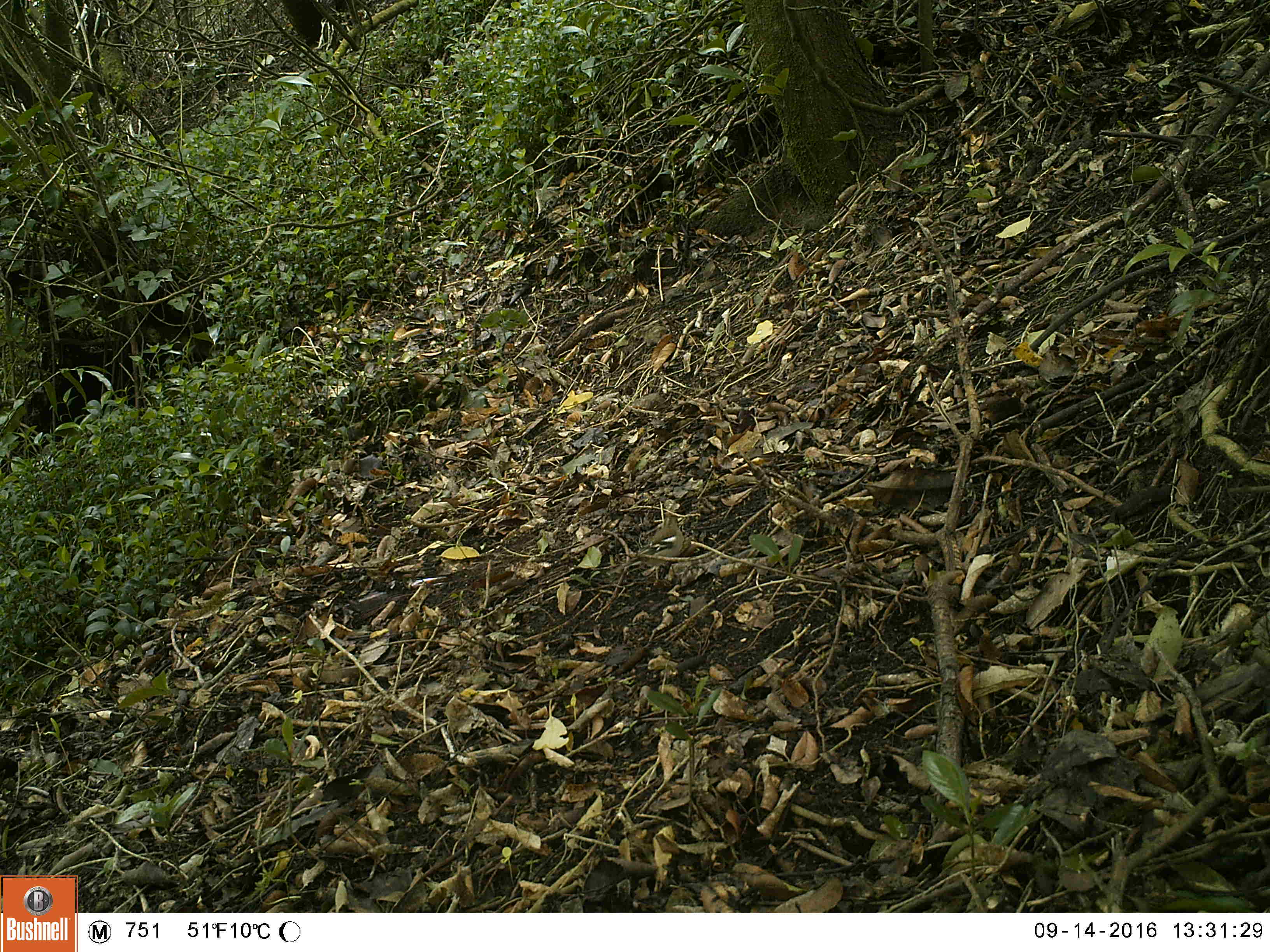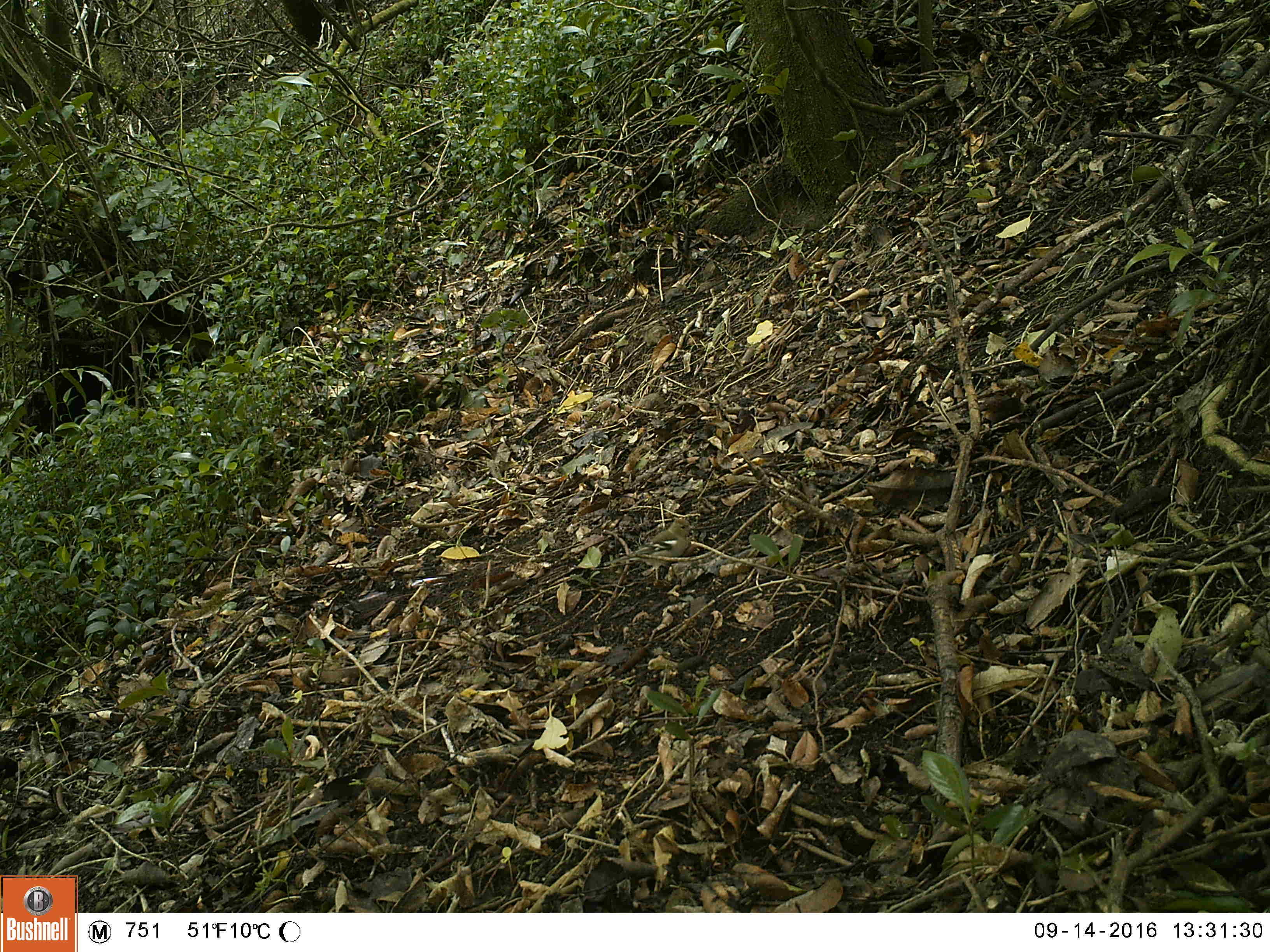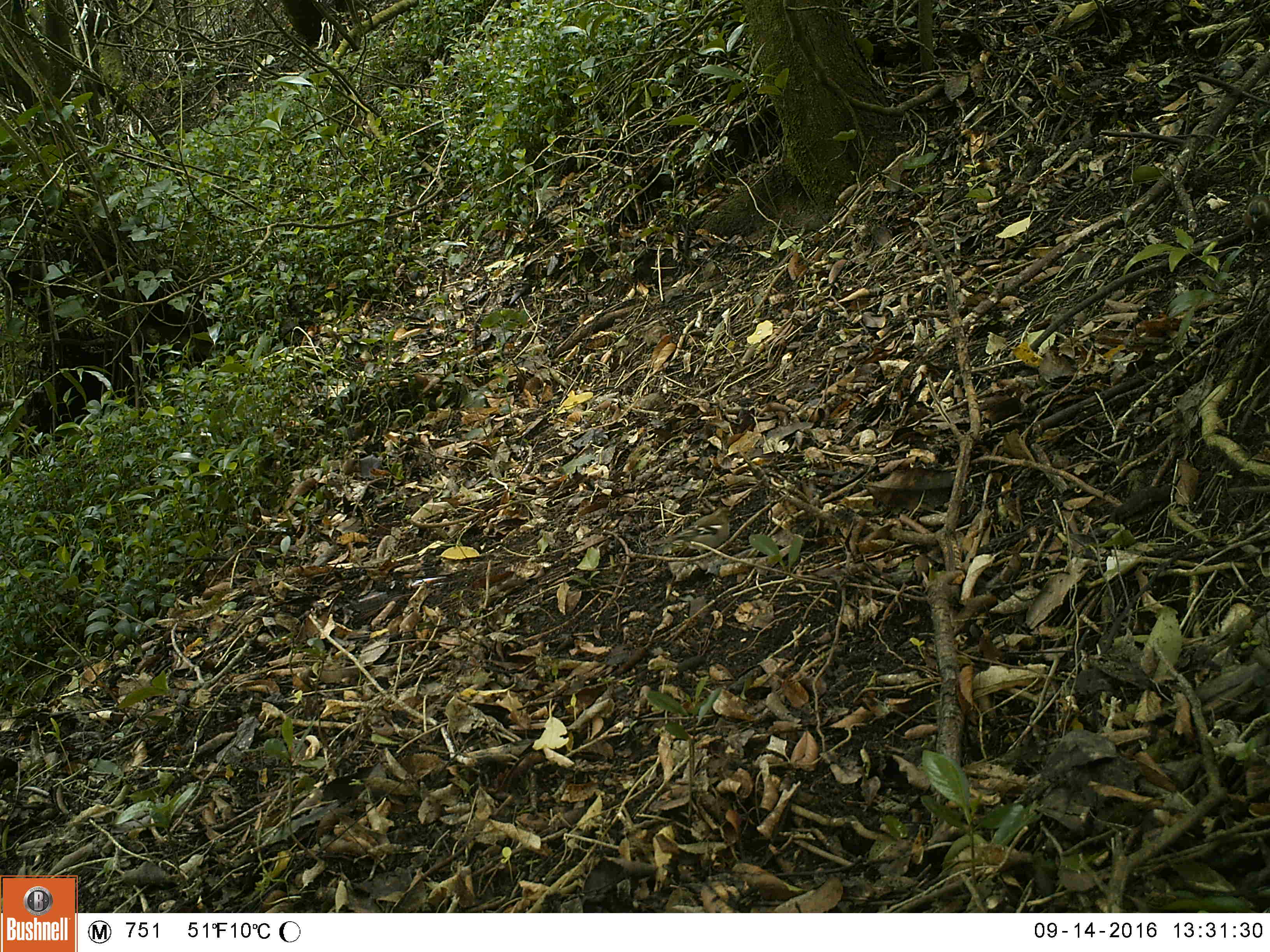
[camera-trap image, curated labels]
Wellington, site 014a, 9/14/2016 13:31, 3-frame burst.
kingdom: Animalia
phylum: Chordata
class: Aves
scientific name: Aves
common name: bird